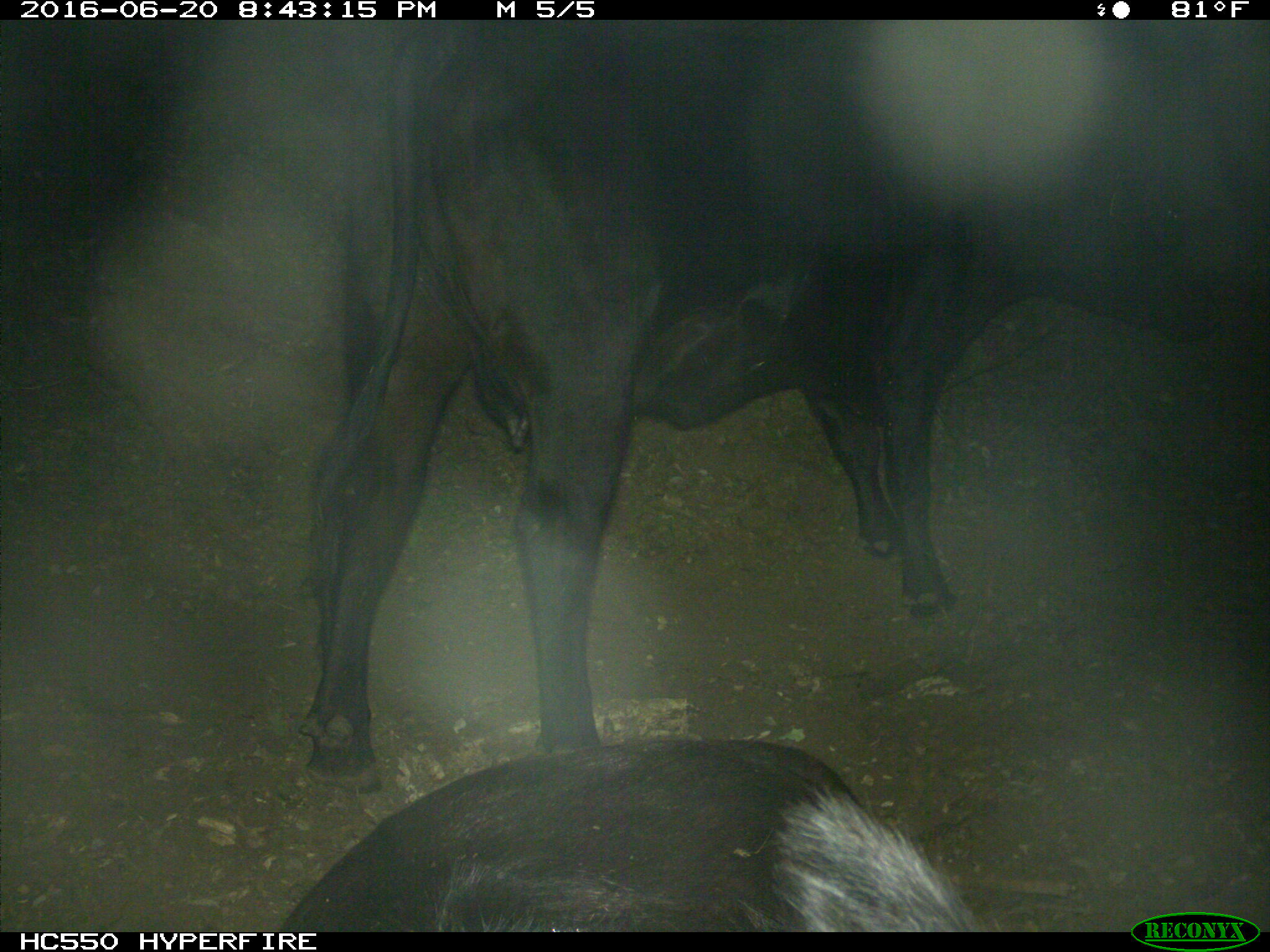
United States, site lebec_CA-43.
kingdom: Animalia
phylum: Chordata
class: Mammalia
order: Artiodactyla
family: Bovidae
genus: Bos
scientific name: Bos taurus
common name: domestic cow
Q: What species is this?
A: Bos taurus (domestic cow).